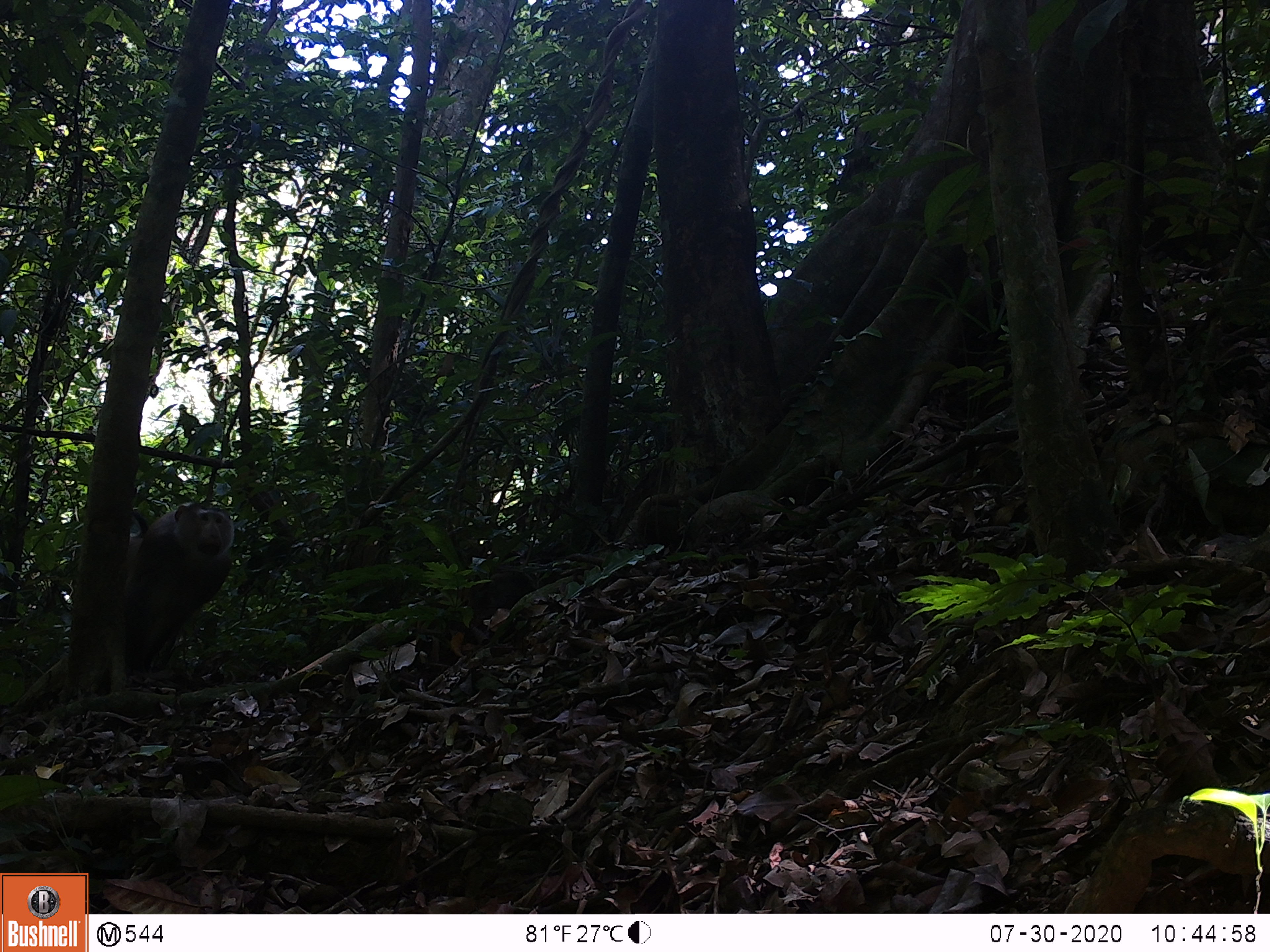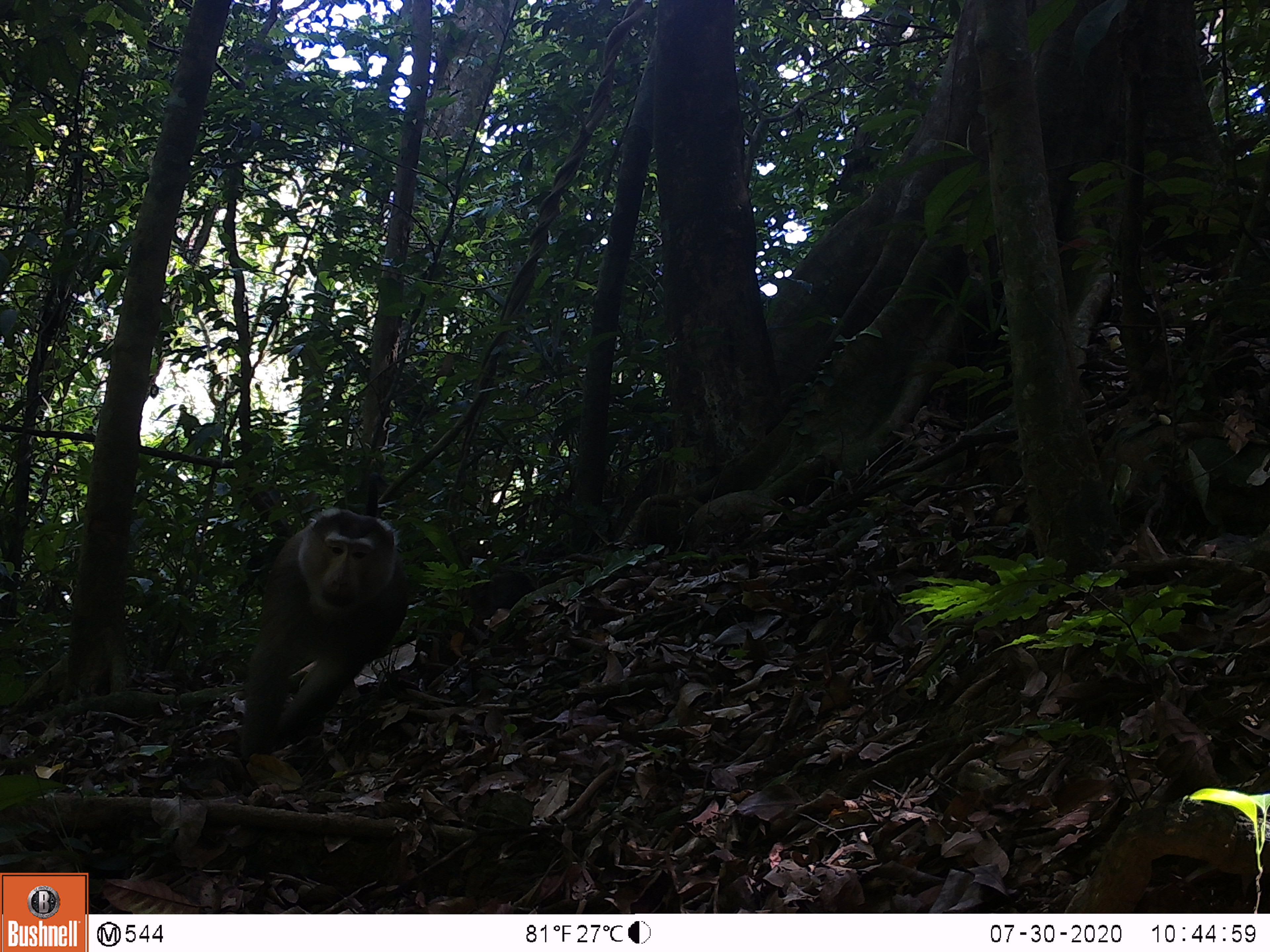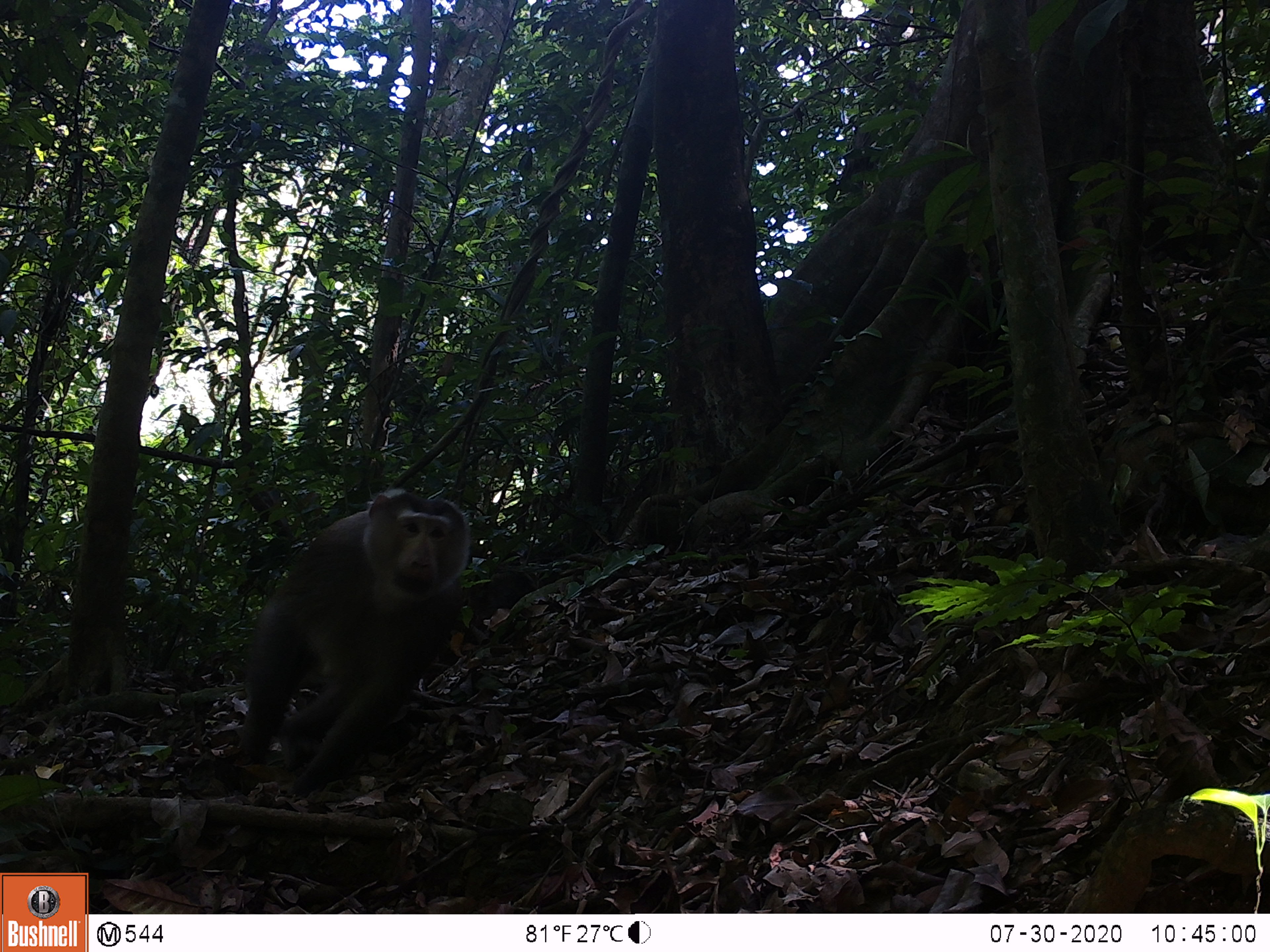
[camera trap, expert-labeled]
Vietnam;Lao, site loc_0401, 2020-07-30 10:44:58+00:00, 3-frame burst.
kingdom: Animalia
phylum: Chordata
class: Mammalia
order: Primates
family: Cercopithecidae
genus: Macaca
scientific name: Macaca nemestrina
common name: pig-tailed macaque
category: pig tailed macaque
Pig tailed macaque (pig-tailed macaque) (Macaca nemestrina). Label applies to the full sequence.